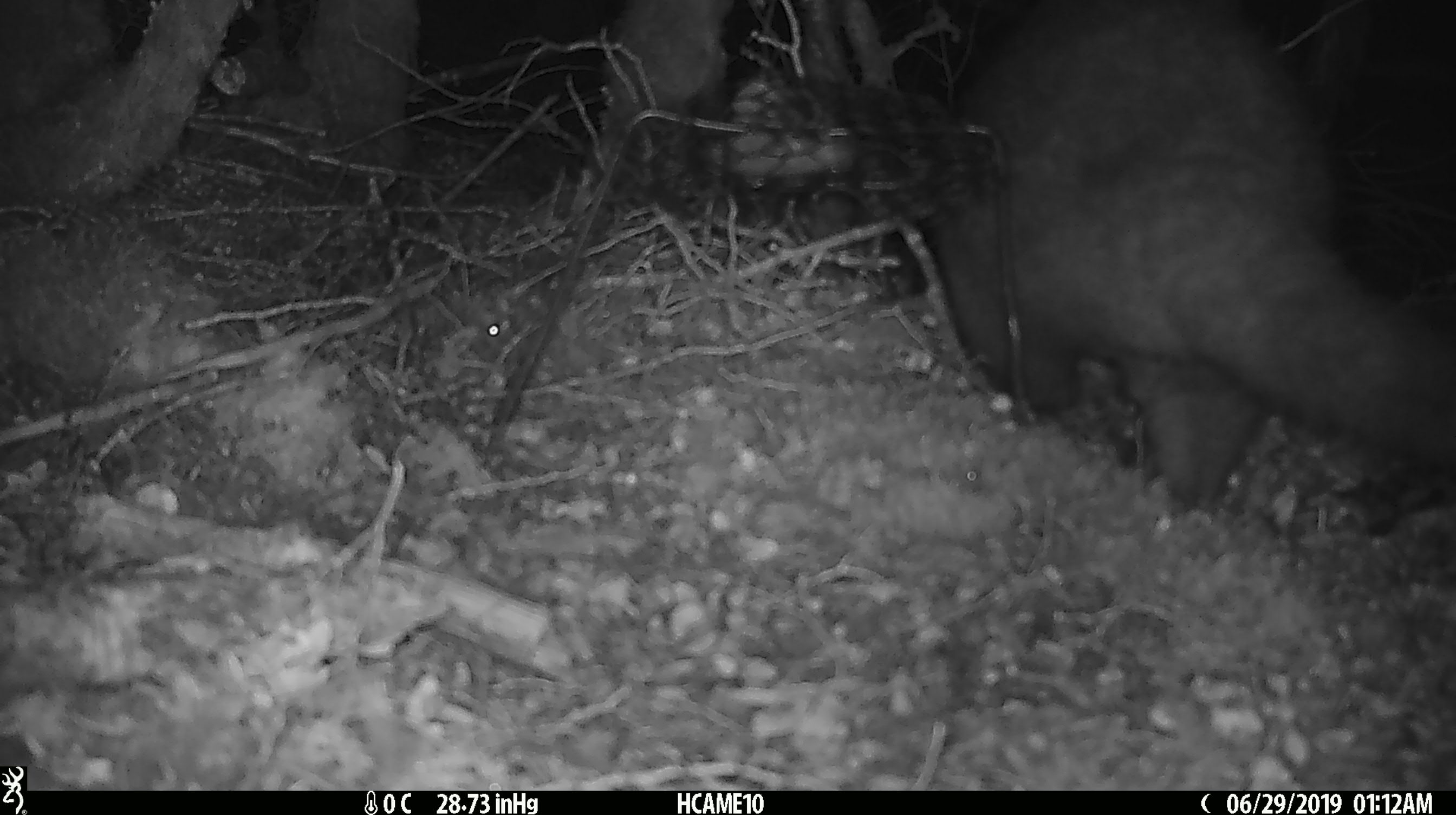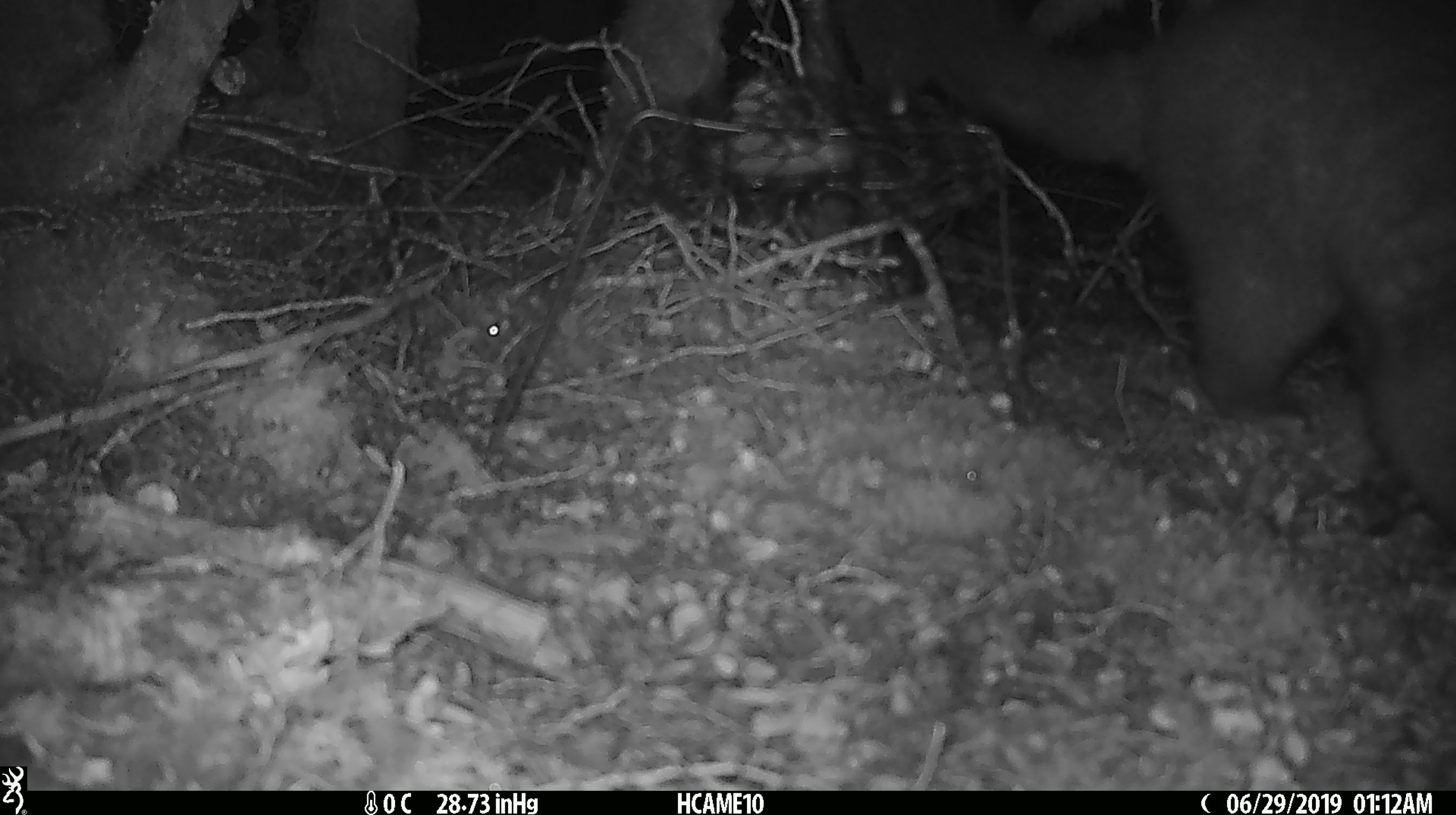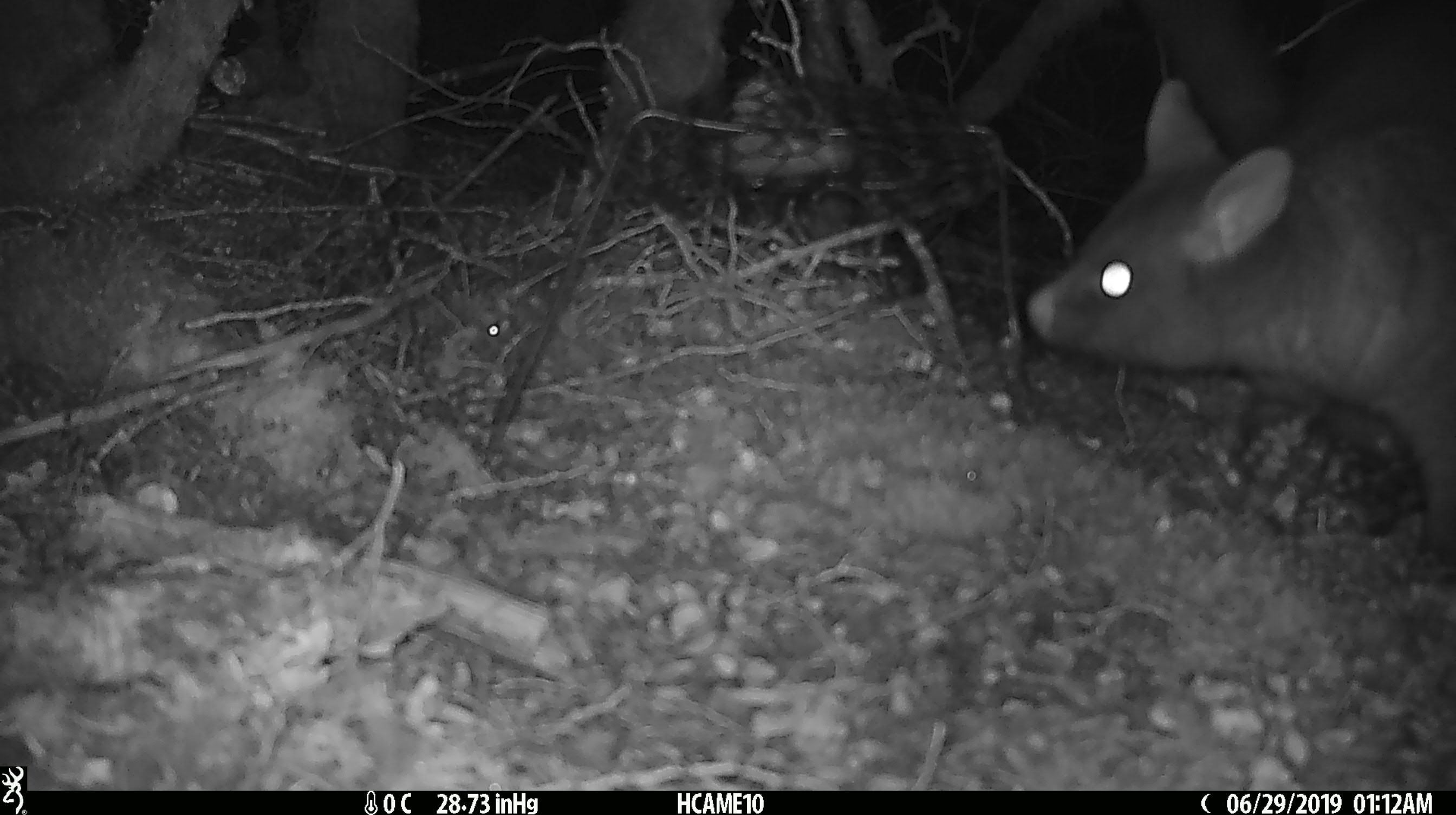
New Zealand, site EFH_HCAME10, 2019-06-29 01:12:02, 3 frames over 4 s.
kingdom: Animalia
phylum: Chordata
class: Mammalia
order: Diprotodontia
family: Phalangeridae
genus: Trichosurus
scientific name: Trichosurus vulpecula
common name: common brushtail possum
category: possum